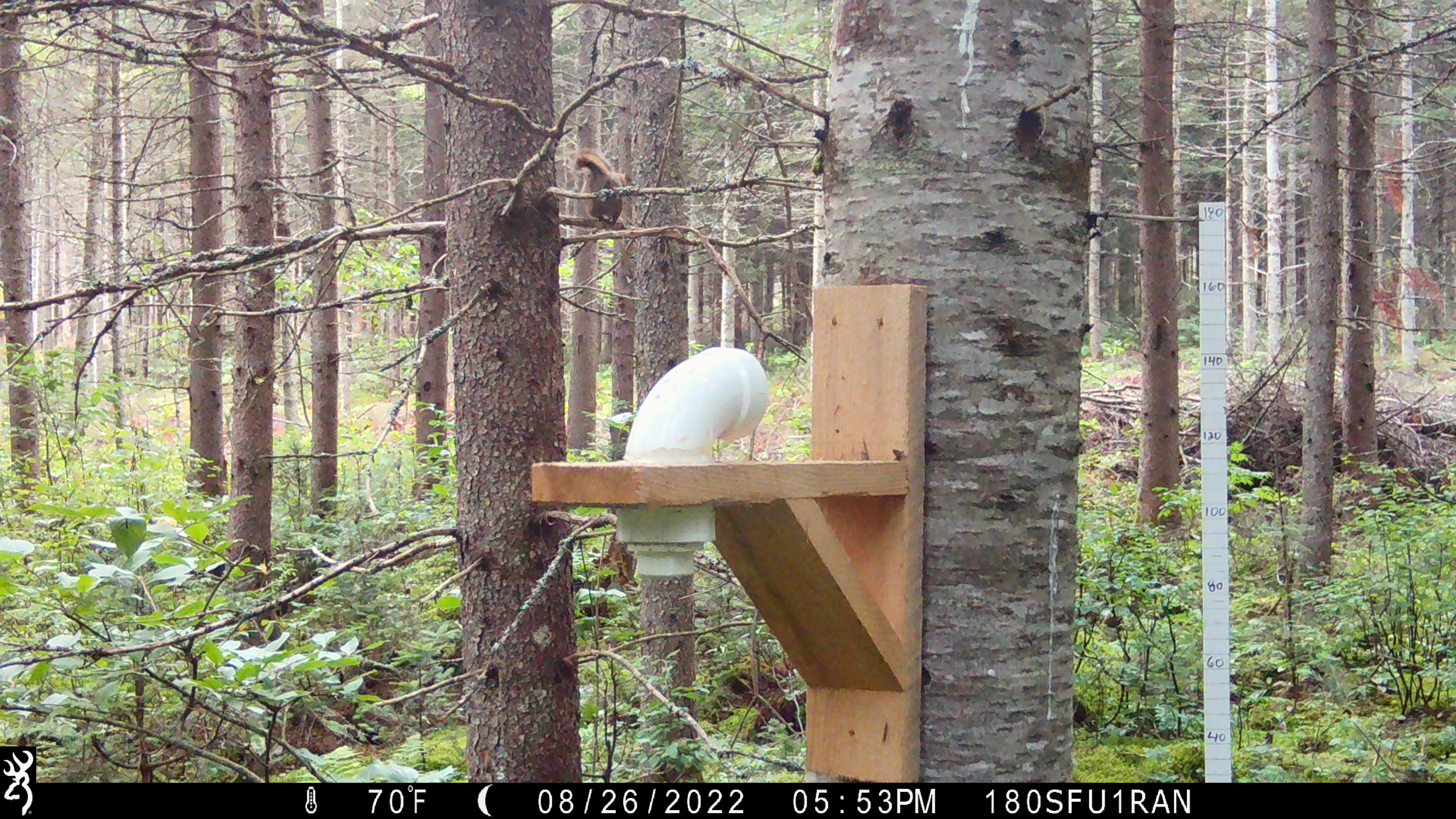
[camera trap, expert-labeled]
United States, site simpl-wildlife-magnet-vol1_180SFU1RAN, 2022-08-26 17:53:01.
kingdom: Animalia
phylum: Chordata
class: Mammalia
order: Rodentia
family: Sciuridae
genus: Tamiasciurus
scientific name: Tamiasciurus hudsonicus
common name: red squirrel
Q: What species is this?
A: Red squirrel (Tamiasciurus hudsonicus).